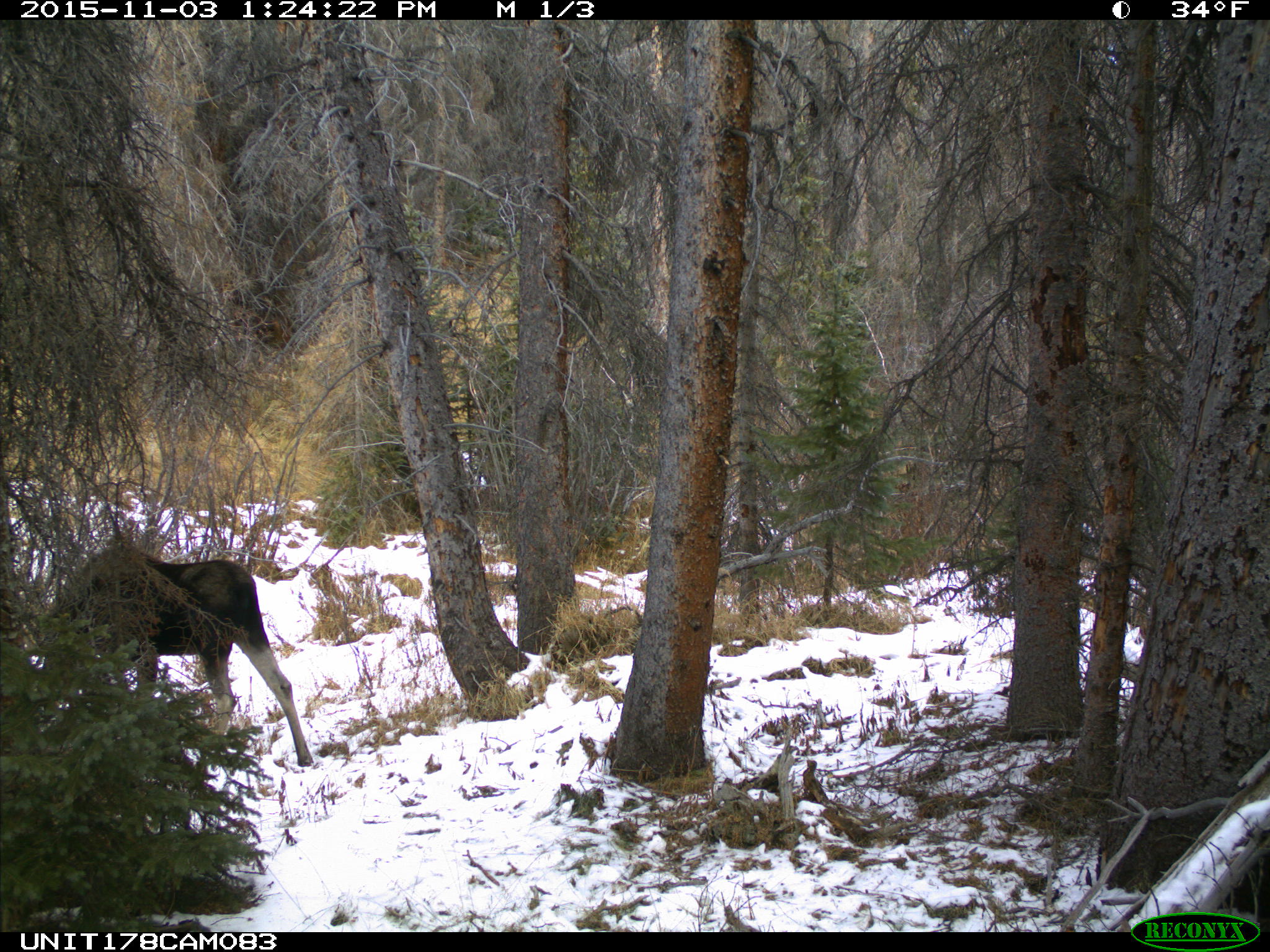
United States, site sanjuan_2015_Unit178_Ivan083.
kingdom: Animalia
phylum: Chordata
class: Mammalia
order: Artiodactyla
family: Cervidae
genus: Alces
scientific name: Alces alces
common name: moose